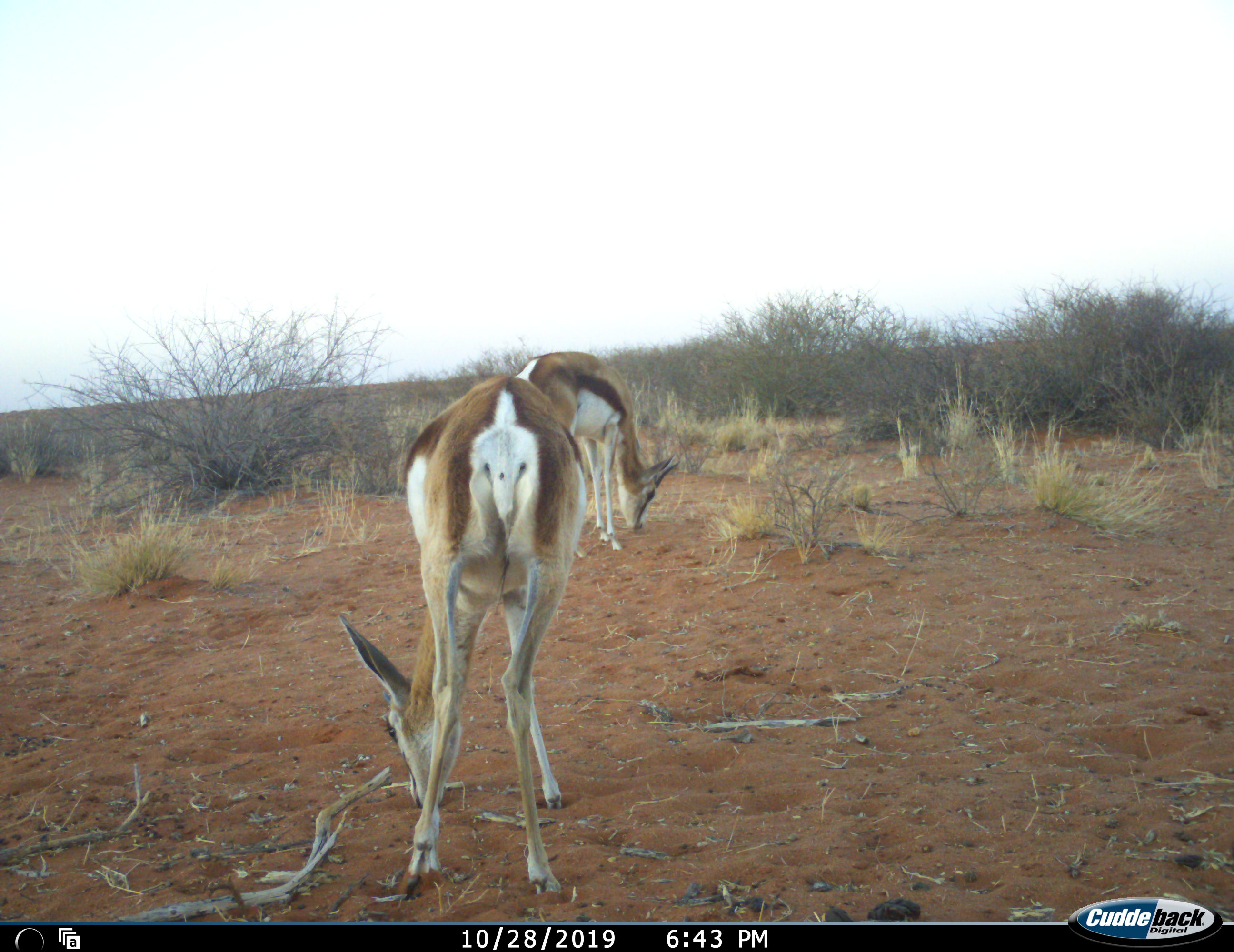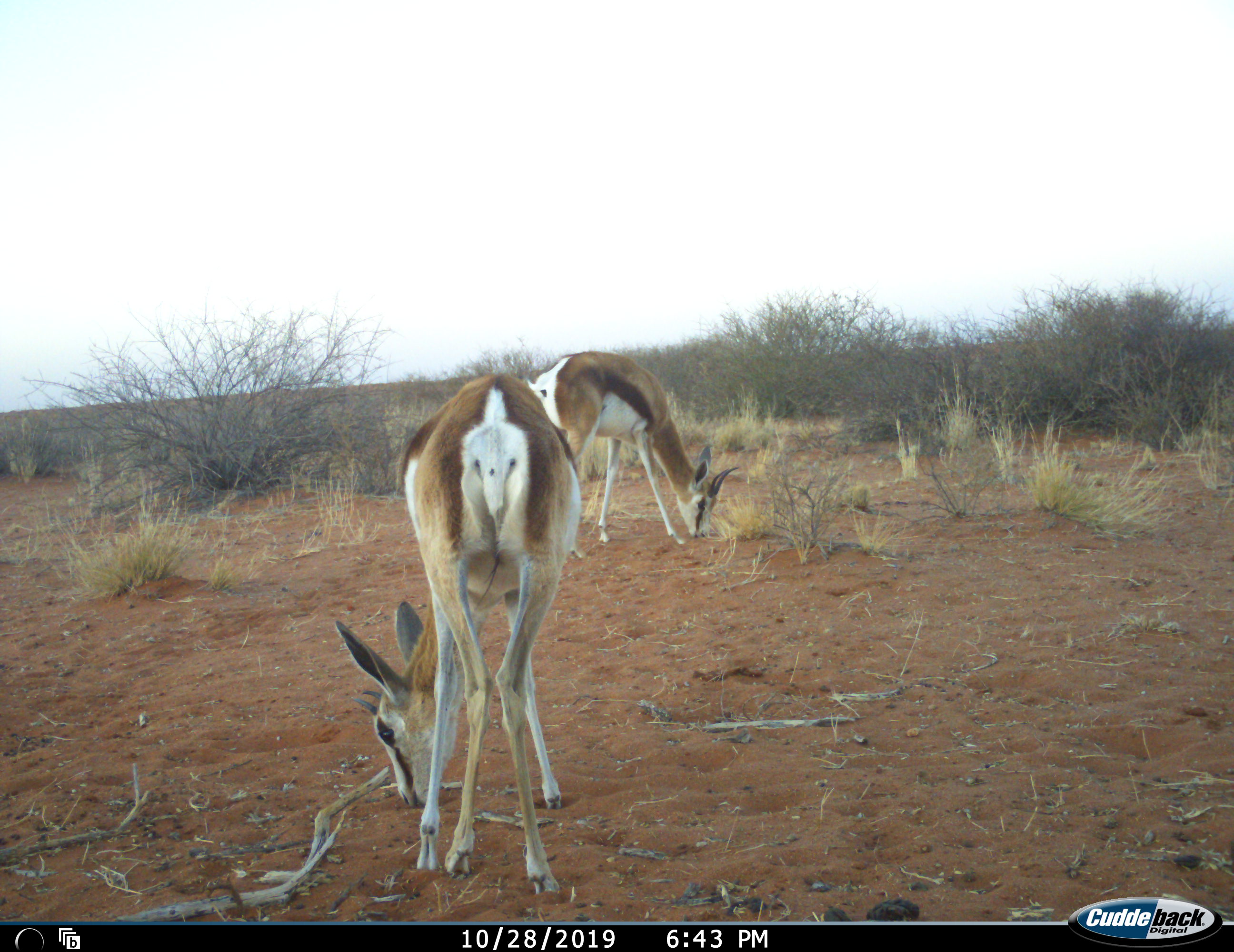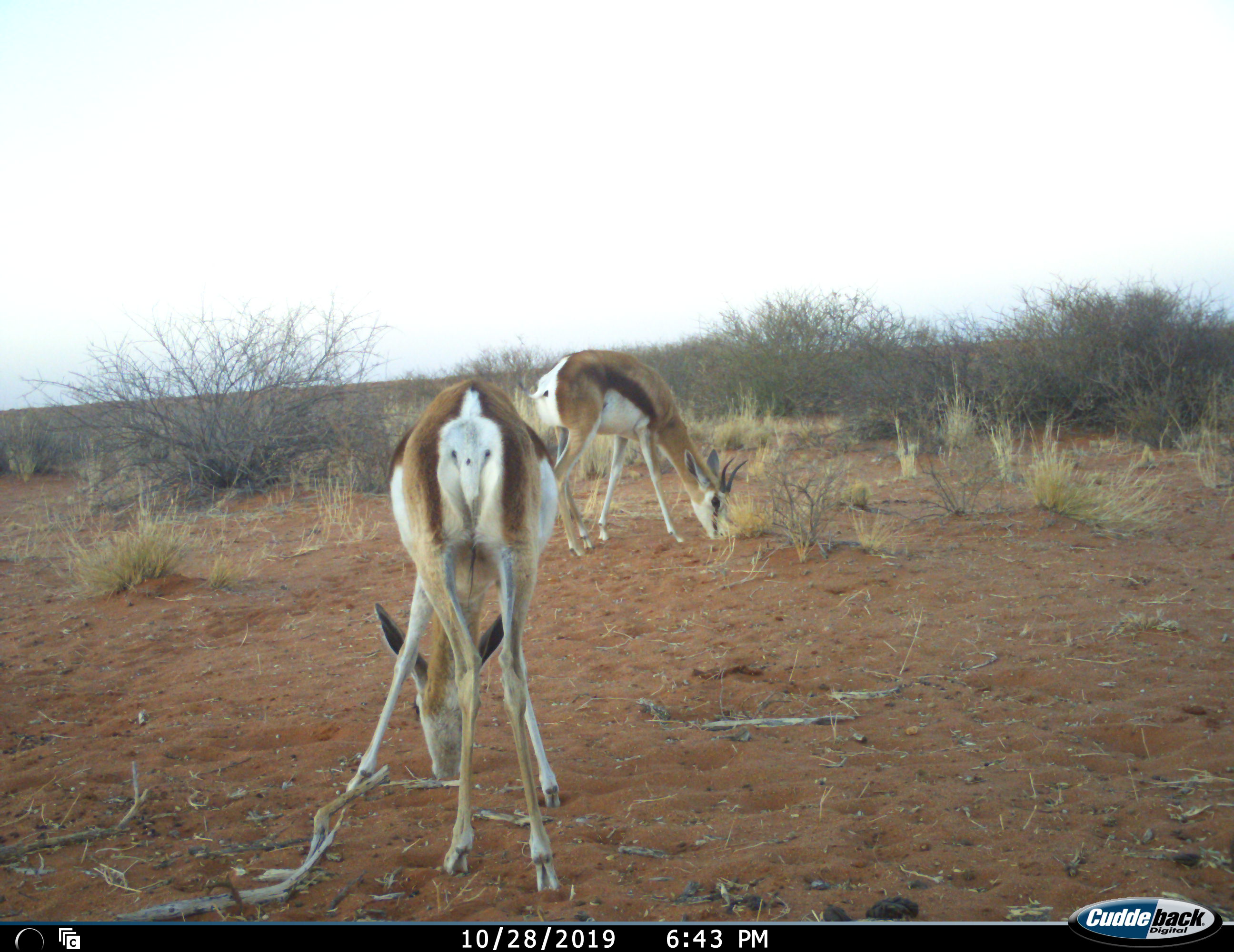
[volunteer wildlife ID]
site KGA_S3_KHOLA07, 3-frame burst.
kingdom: Animalia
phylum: Chordata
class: Mammalia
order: Artiodactyla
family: Bovidae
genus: Antidorcas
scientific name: Antidorcas marsupialis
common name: springbok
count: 2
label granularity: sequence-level